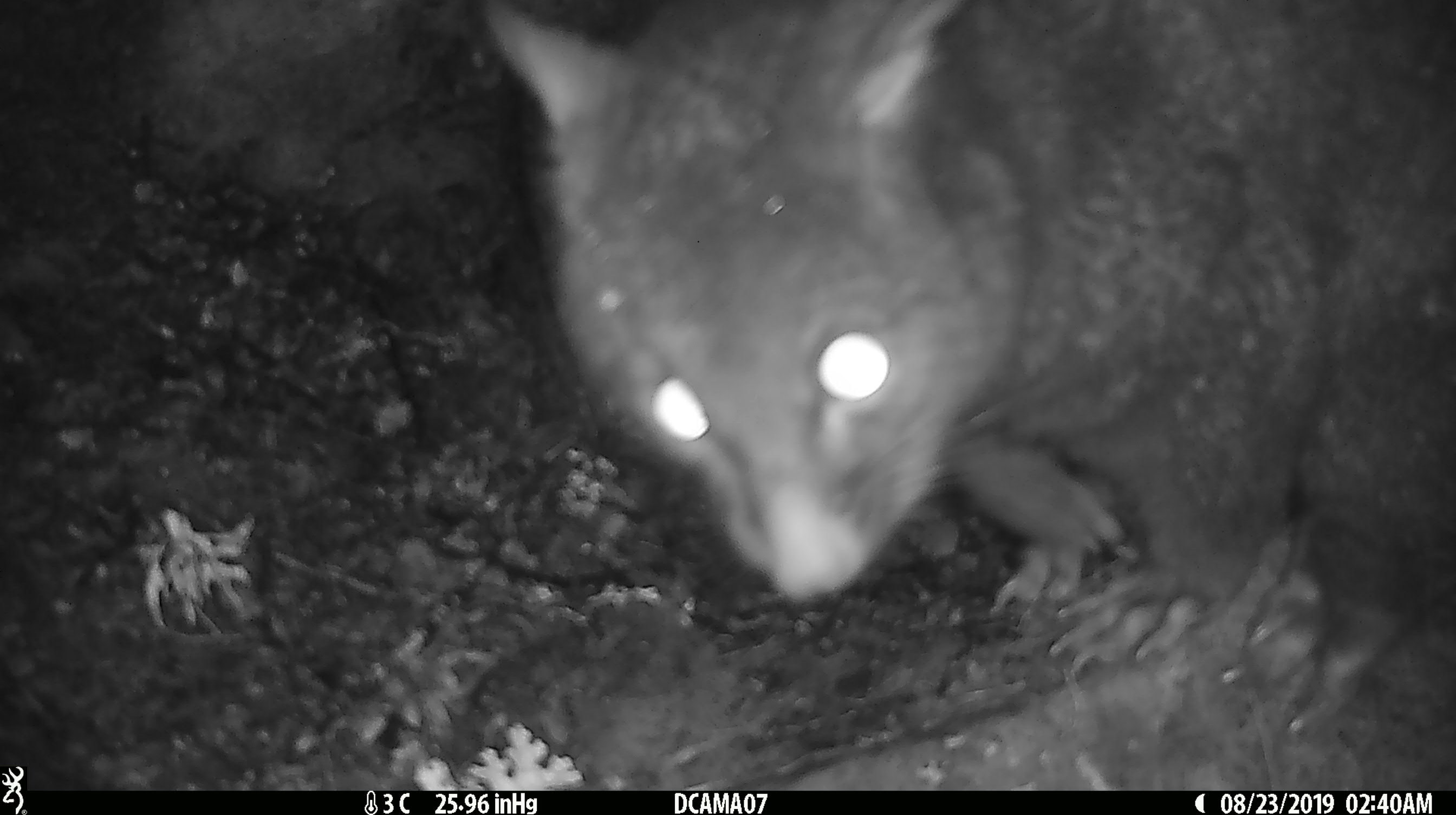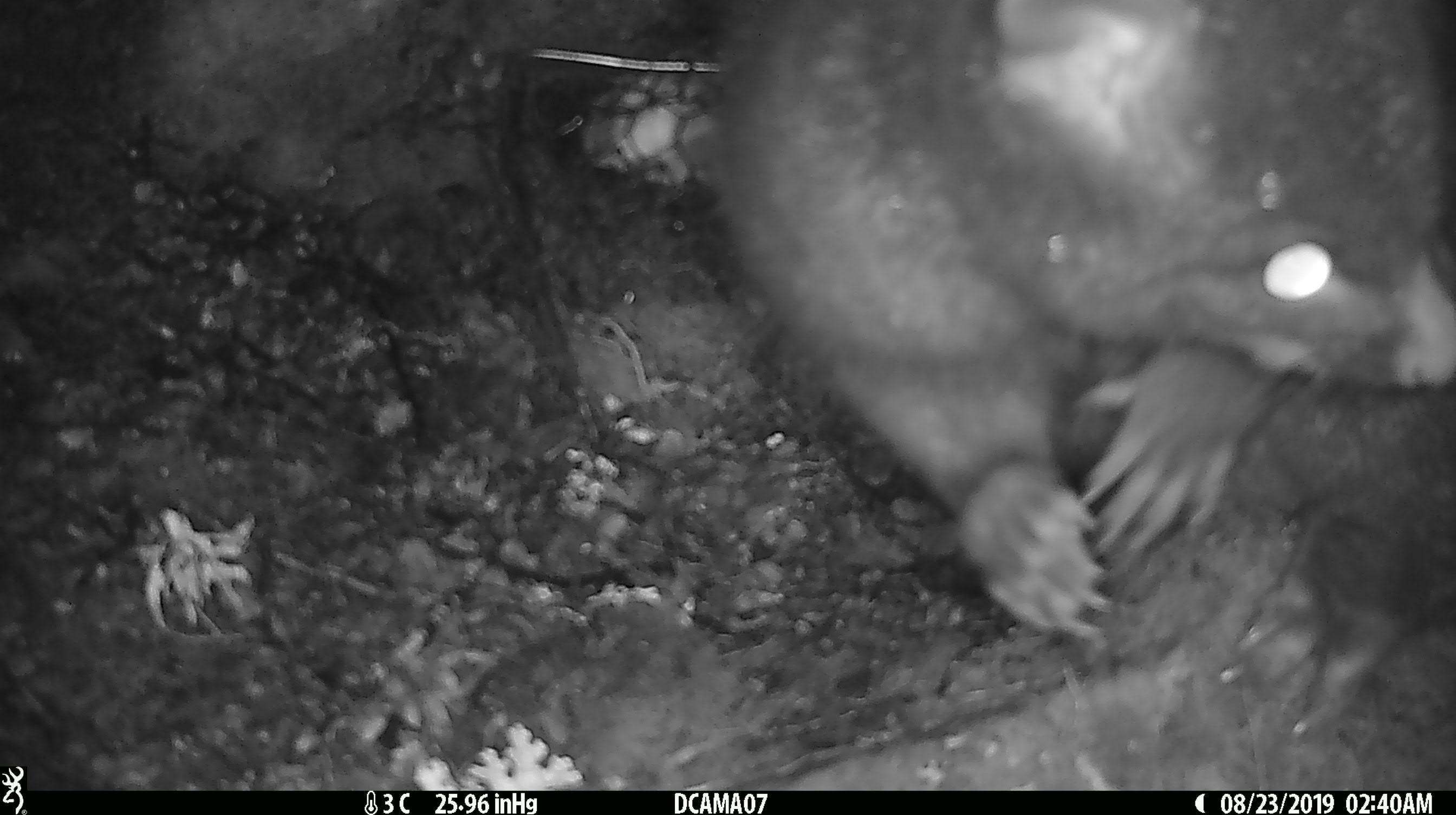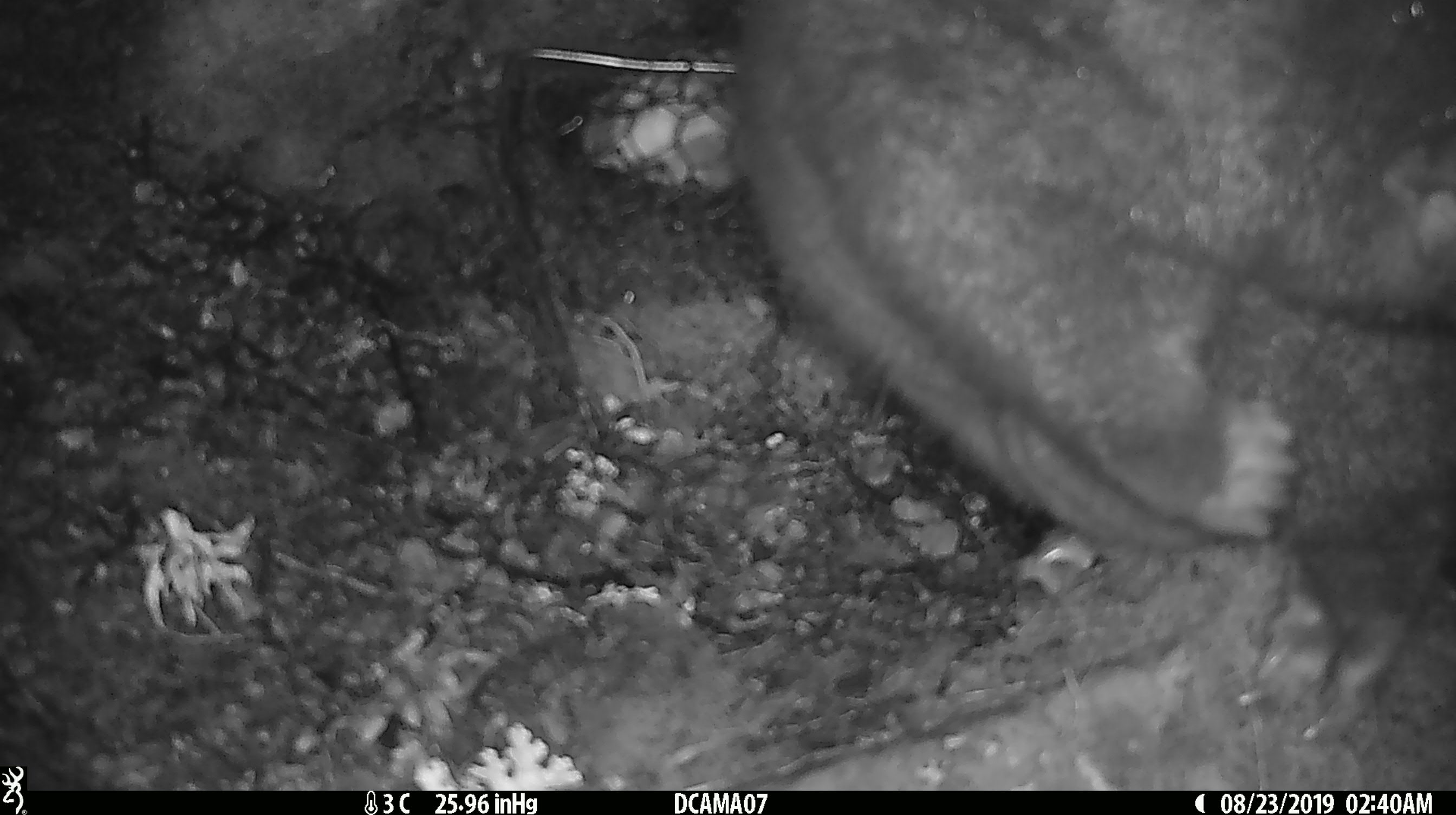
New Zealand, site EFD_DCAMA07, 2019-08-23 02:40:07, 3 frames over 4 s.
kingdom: Animalia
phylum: Chordata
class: Mammalia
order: Diprotodontia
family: Phalangeridae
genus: Trichosurus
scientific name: Trichosurus vulpecula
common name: common brushtail possum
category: possum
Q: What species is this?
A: Possum (common brushtail possum) (Trichosurus vulpecula).